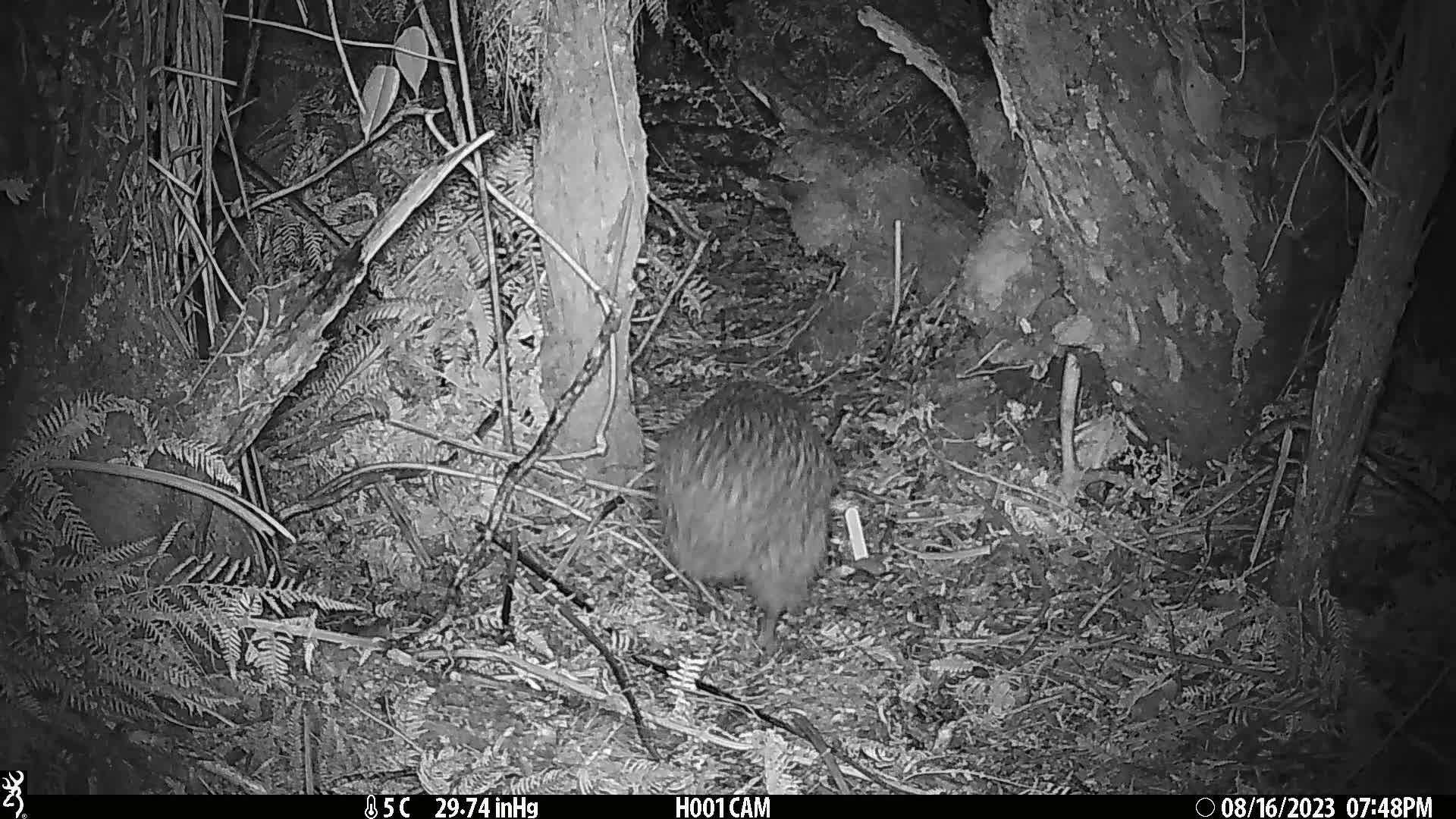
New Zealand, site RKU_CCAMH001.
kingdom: Animalia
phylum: Chordata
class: Aves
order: Apterygiformes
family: Apterygidae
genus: Apteryx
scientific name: Apteryx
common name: kiwi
Kiwi (Apteryx).